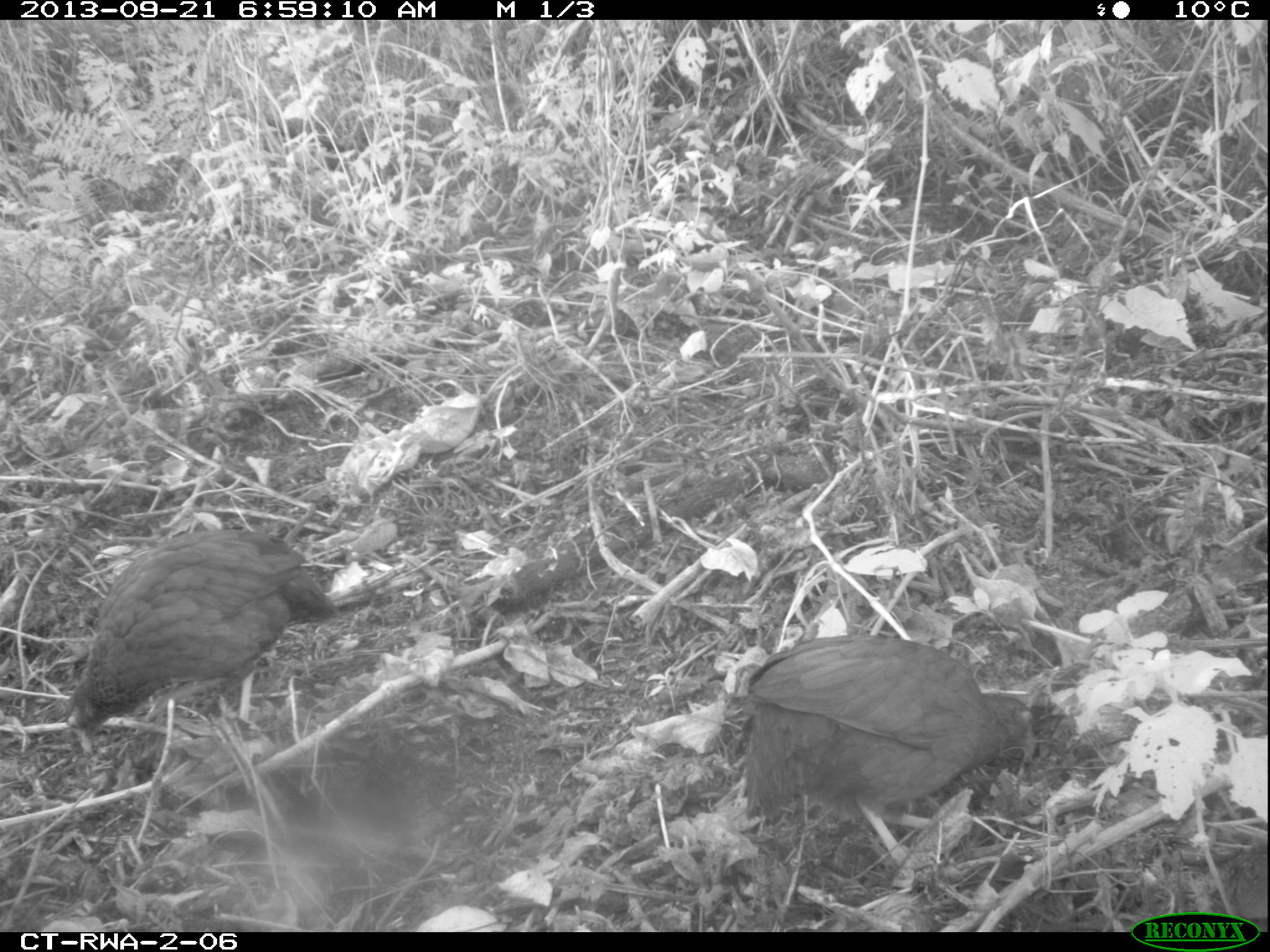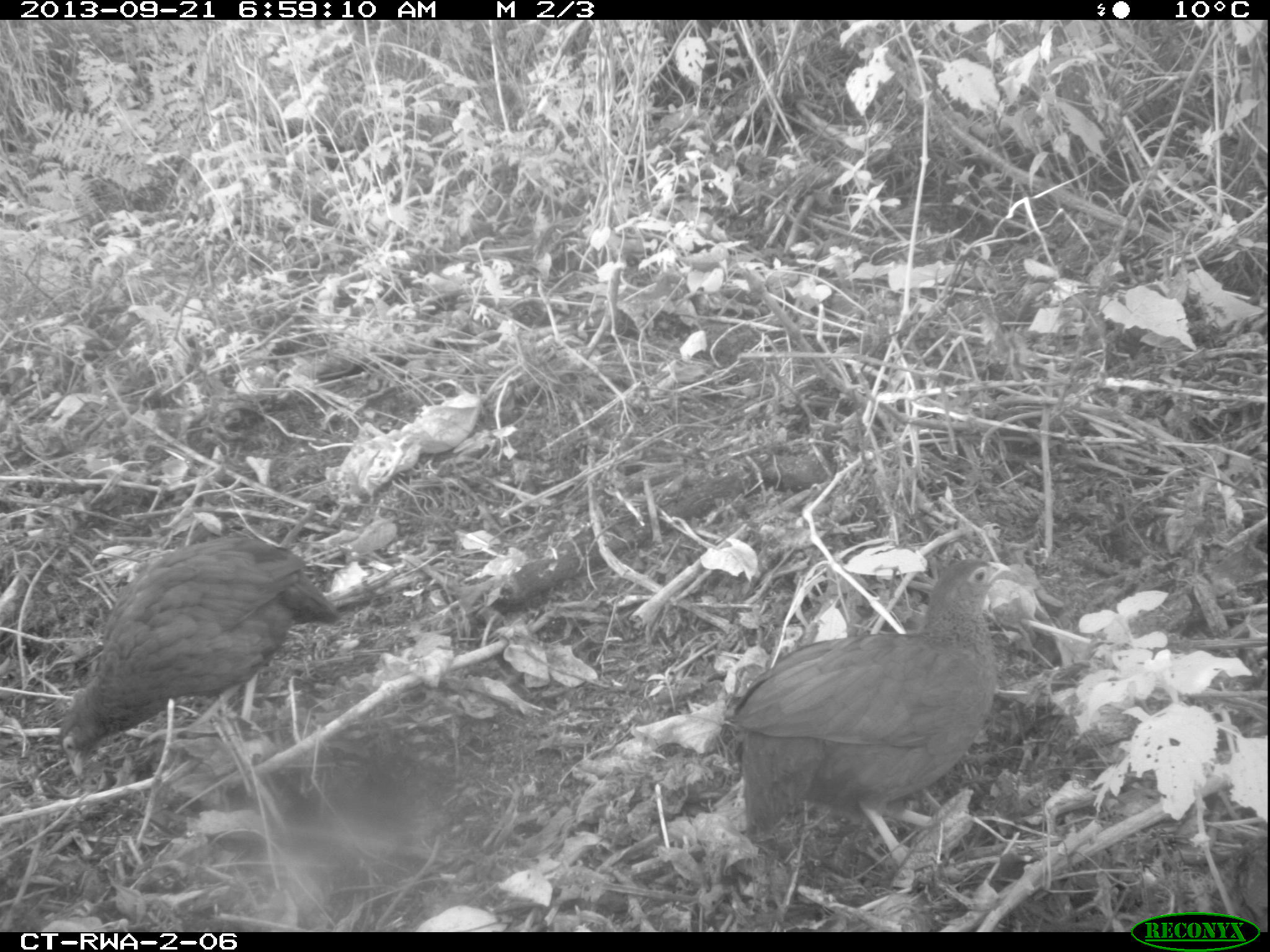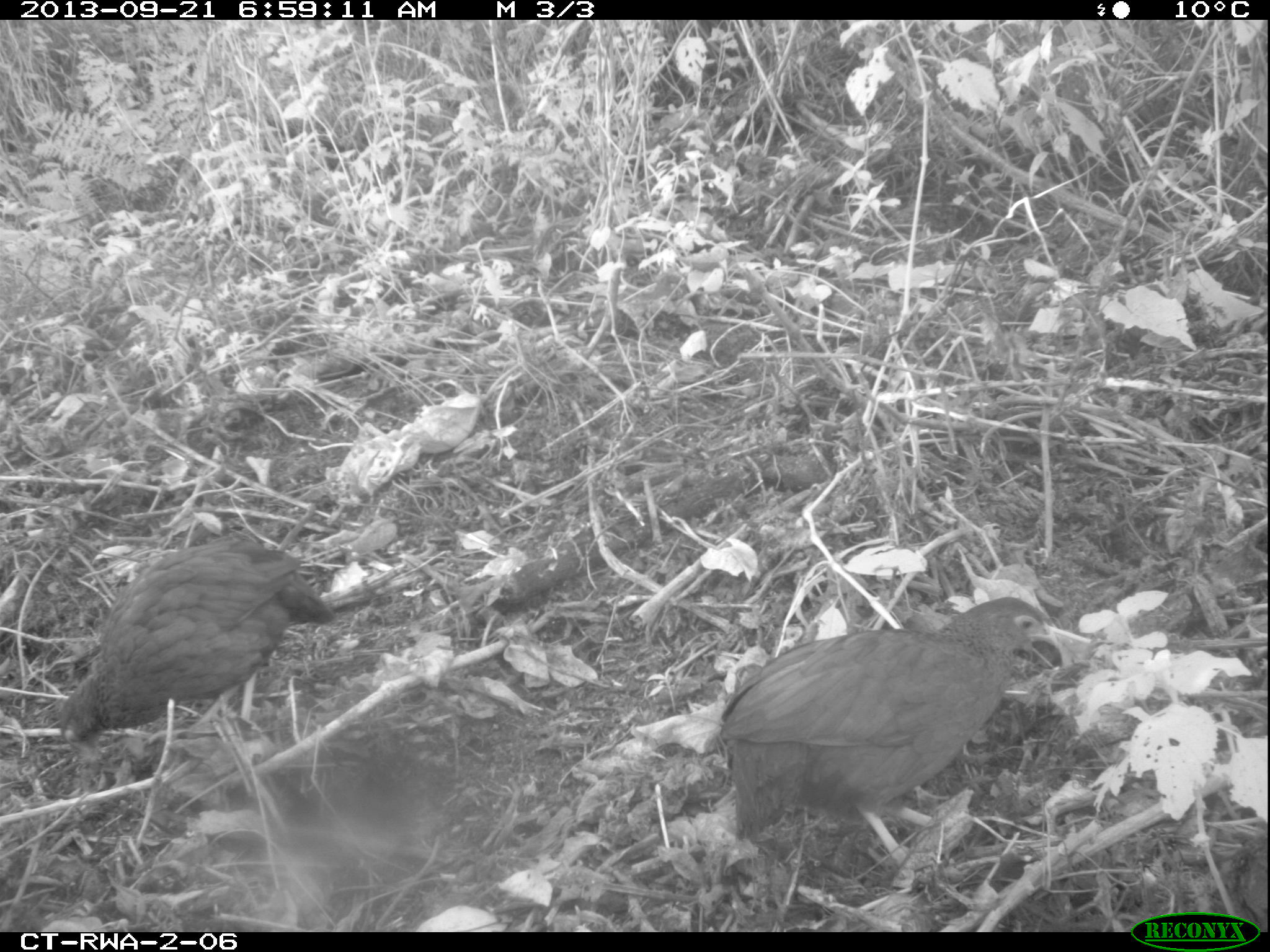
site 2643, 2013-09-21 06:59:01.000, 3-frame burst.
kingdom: Animalia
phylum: Chordata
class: Aves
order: Galliformes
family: Phasianidae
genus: Pternistis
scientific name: Pternistis nobilis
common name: handsome francolin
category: francolinus nobilis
Francolinus nobilis (handsome francolin) (Pternistis nobilis), count 5.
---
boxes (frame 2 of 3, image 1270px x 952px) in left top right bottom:
francolinus nobilis: 729 556 1014 867; 59 530 342 778